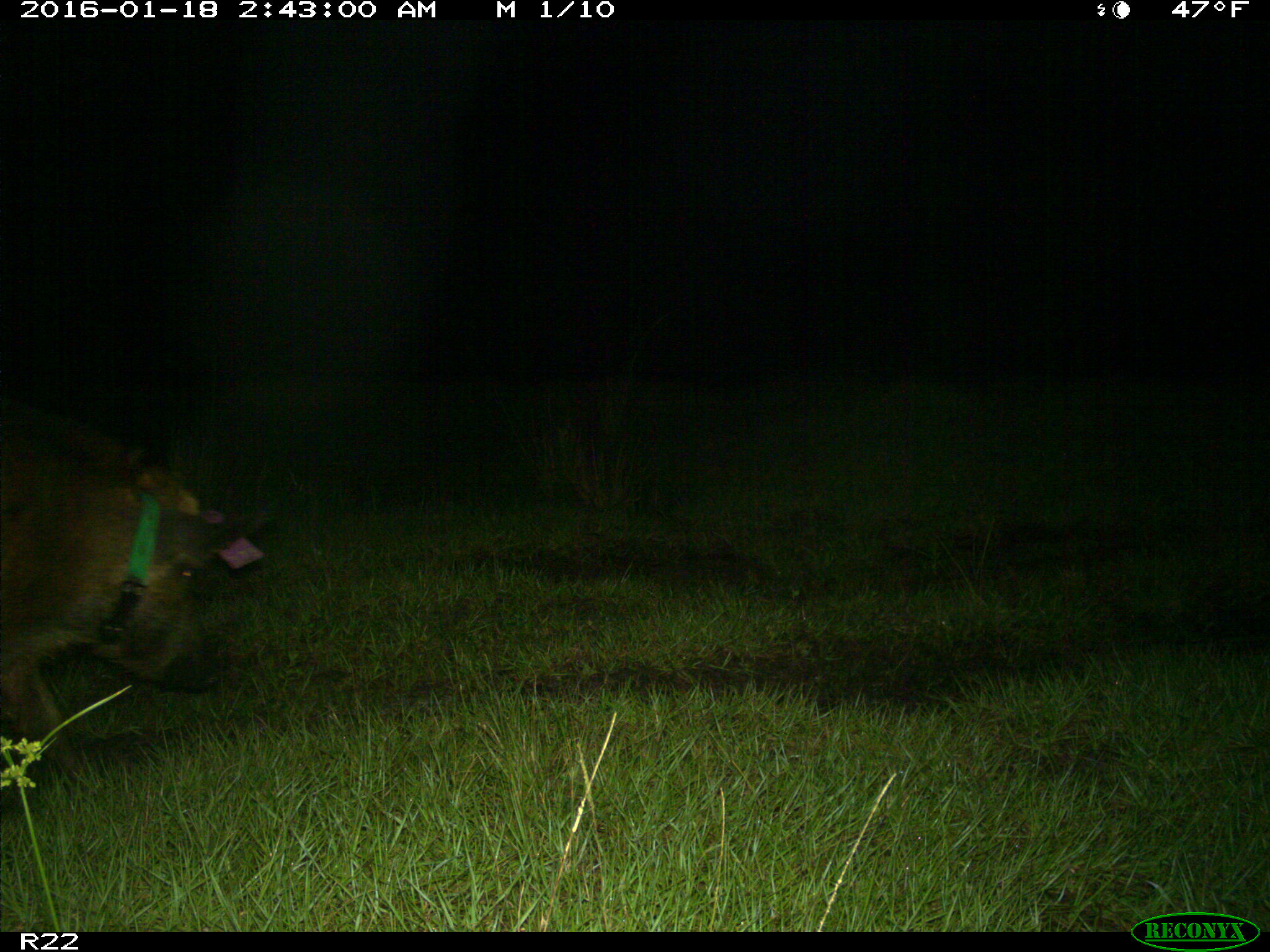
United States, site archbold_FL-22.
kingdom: Animalia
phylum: Chordata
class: Mammalia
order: Artiodactyla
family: Suidae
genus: Sus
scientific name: Sus scrofa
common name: wild boar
Sus scrofa (wild boar).